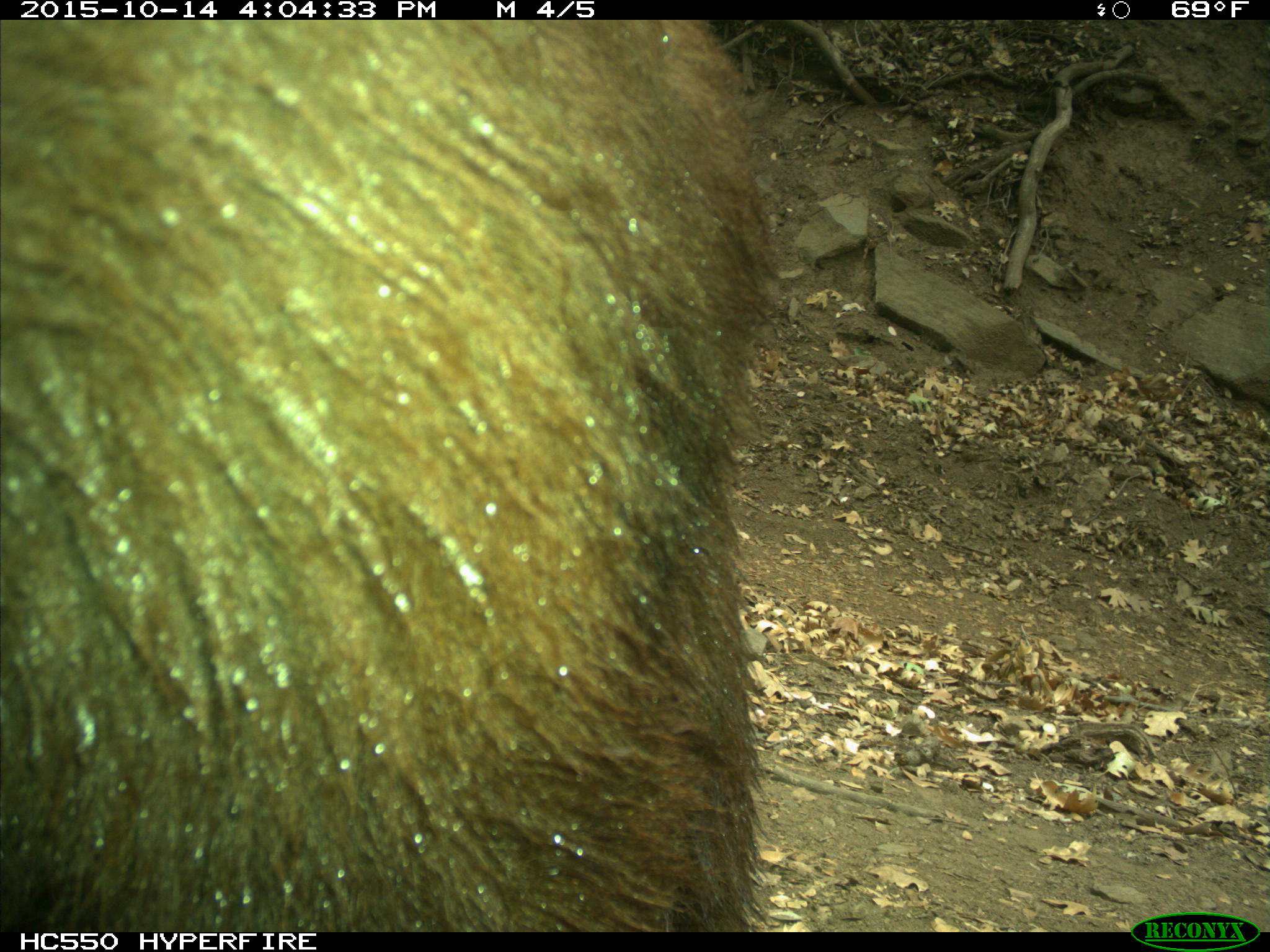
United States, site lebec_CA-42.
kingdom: Animalia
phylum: Chordata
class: Mammalia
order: Carnivora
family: Ursidae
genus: Ursus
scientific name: Ursus americanus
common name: american black bear